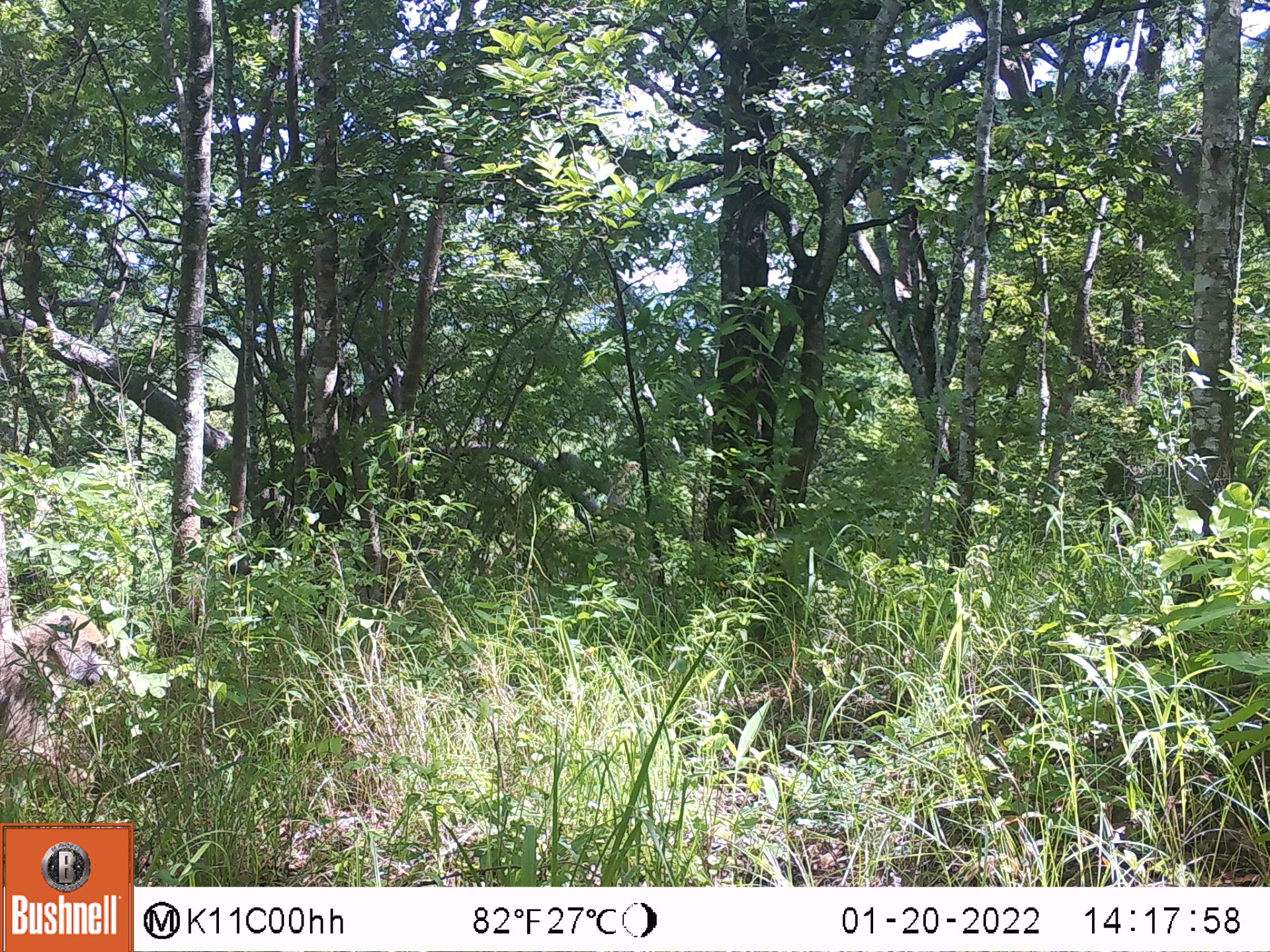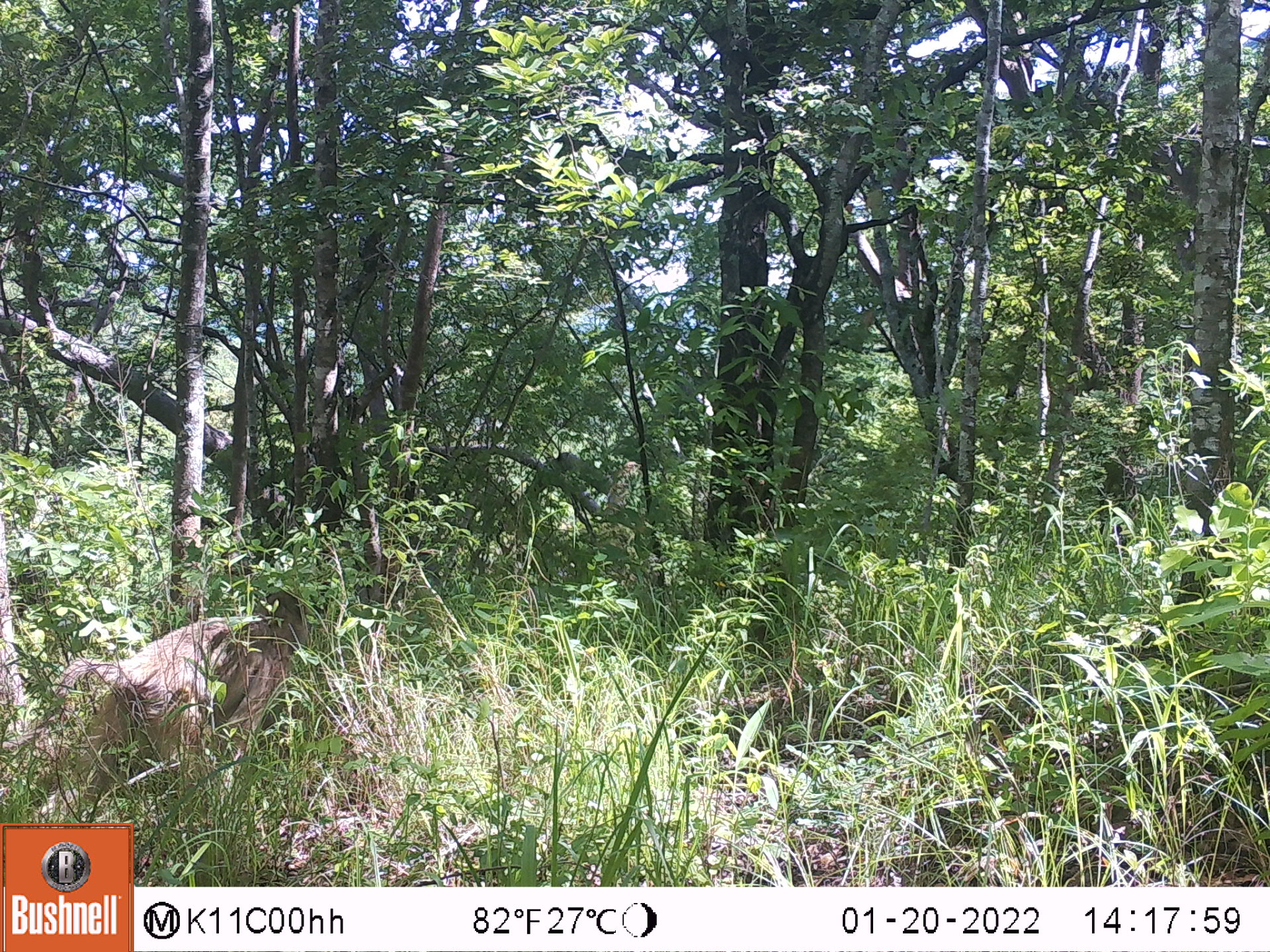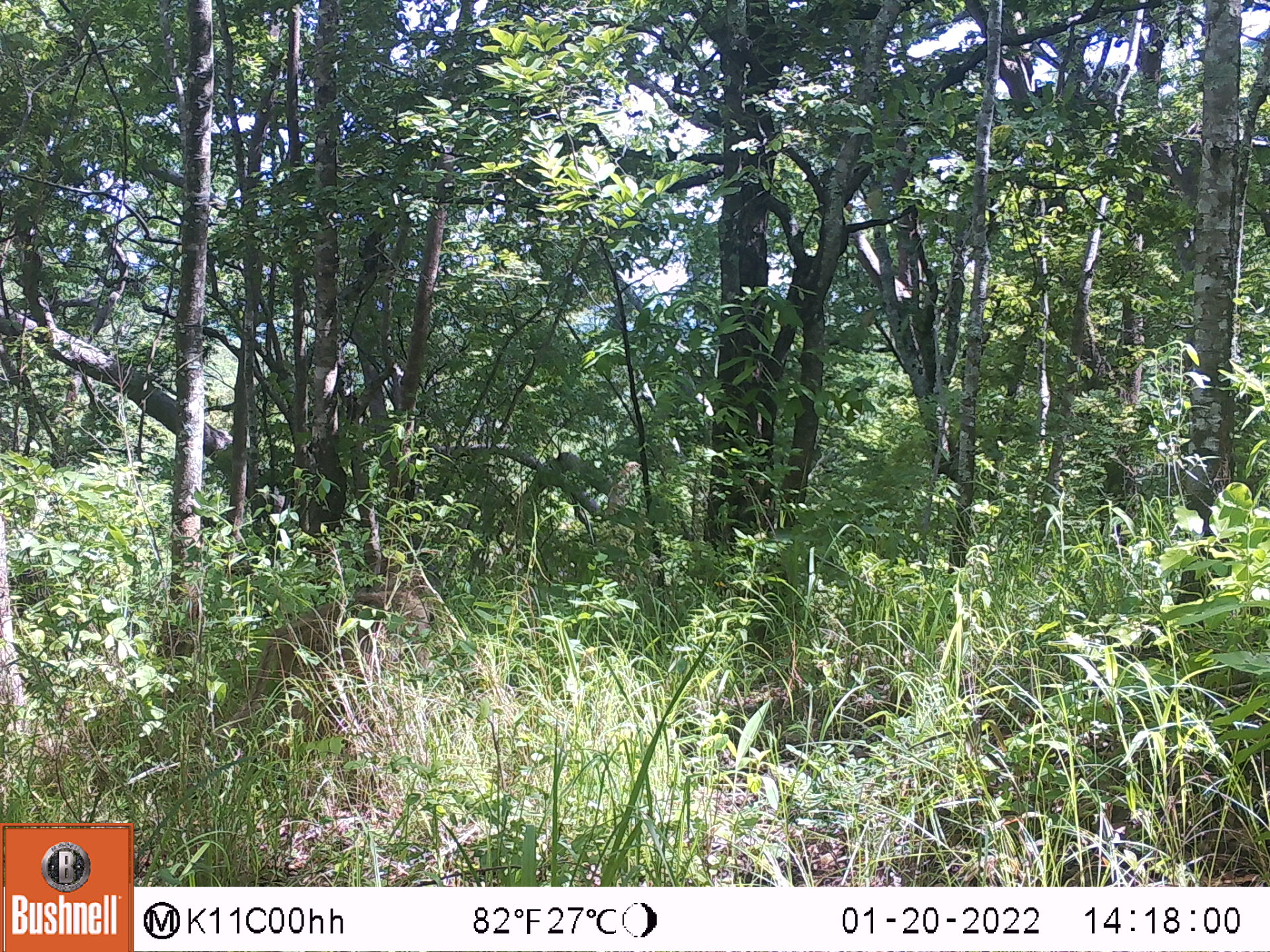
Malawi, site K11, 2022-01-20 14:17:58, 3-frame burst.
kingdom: Animalia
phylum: Chordata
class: Mammalia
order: Primates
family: Cercopithecidae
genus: Papio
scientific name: Papio cynocephalus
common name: yellow baboon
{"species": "yellow baboon (Papio cynocephalus)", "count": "1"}